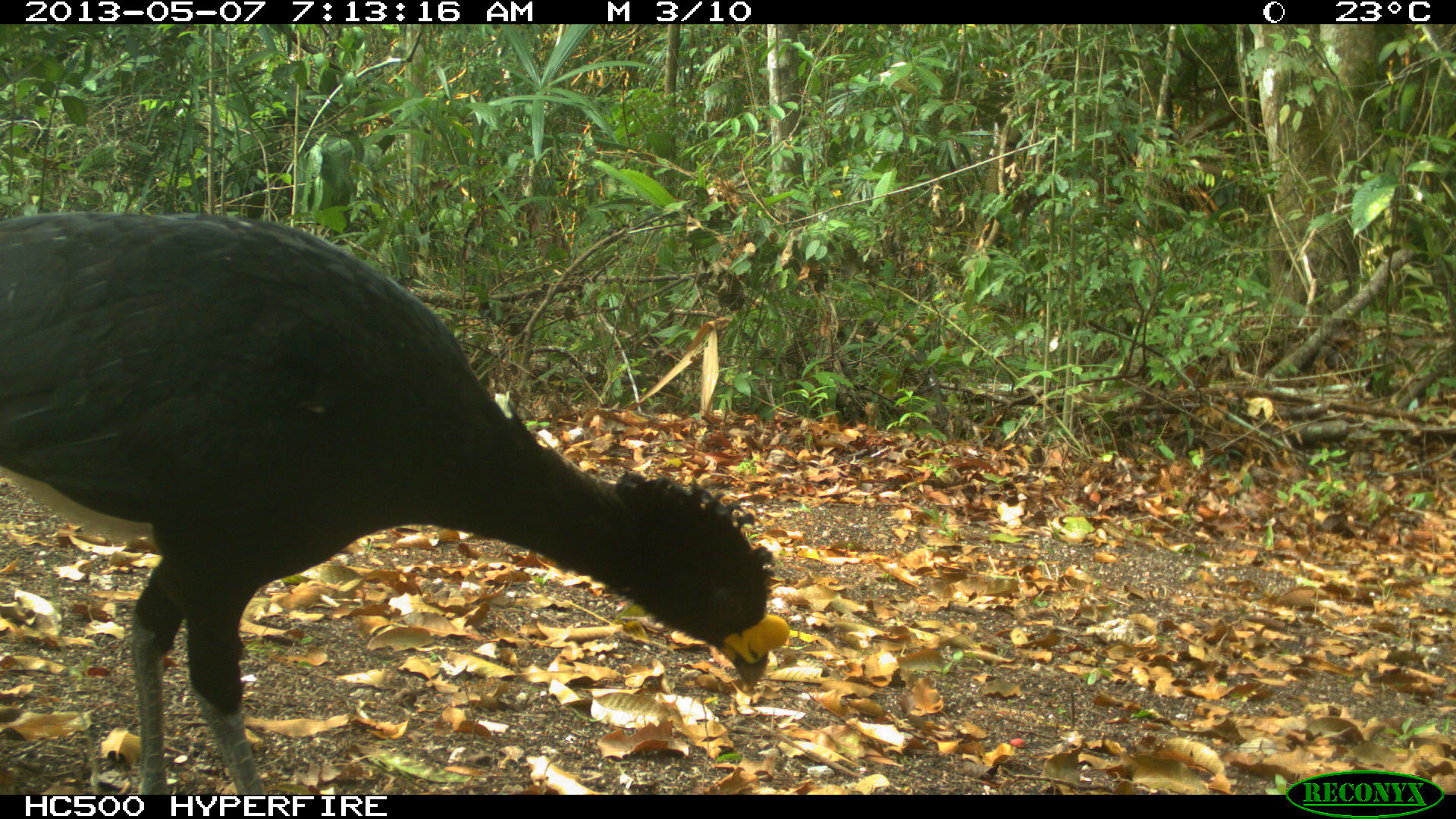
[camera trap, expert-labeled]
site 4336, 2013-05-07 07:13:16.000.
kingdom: Animalia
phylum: Chordata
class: Aves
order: Galliformes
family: Cracidae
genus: Crax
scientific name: Crax rubra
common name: great curassow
Crax rubra (great curassow), count 1, sex male.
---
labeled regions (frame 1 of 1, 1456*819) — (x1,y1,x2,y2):
crax rubra: (0,211,789,794)